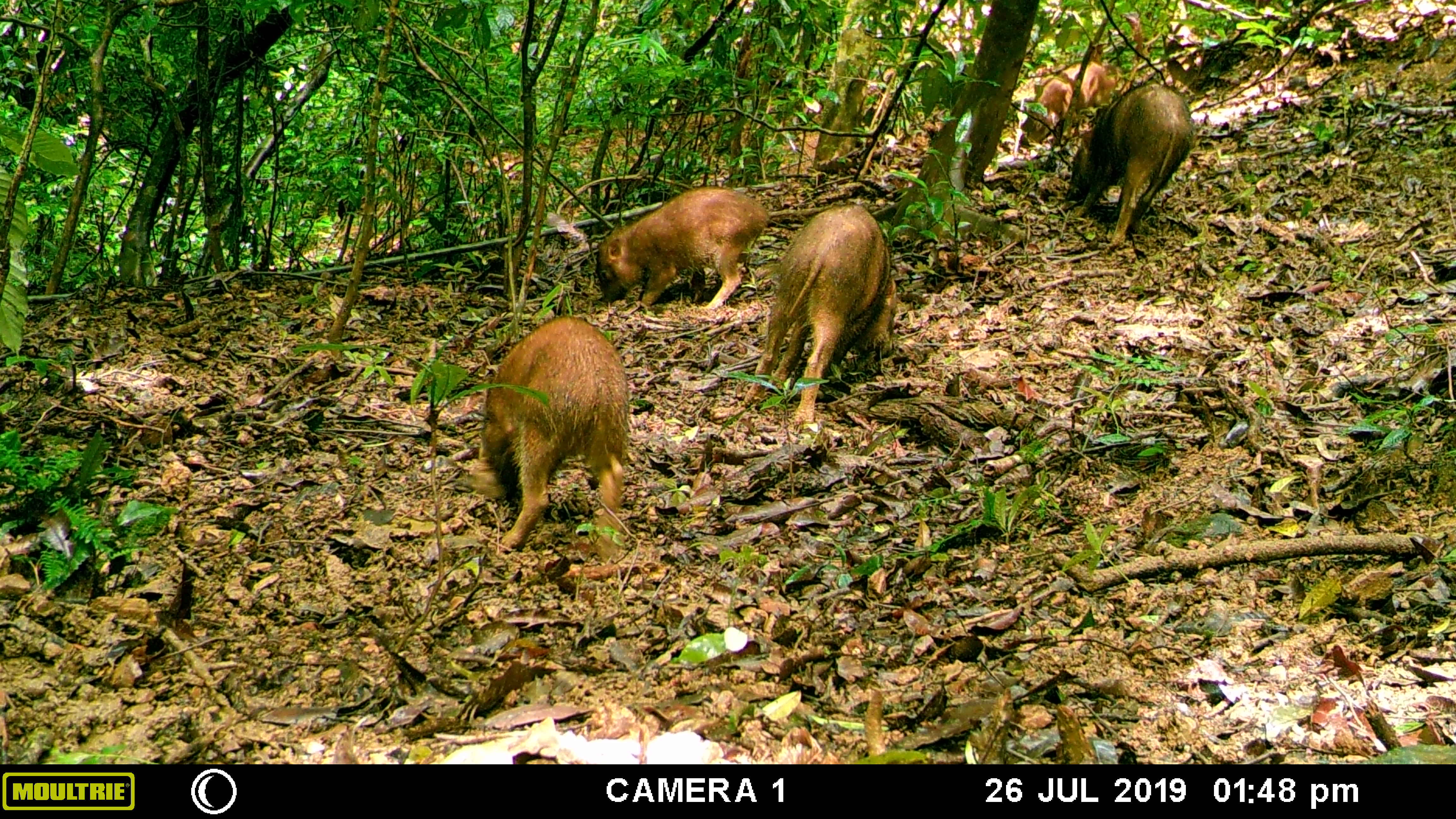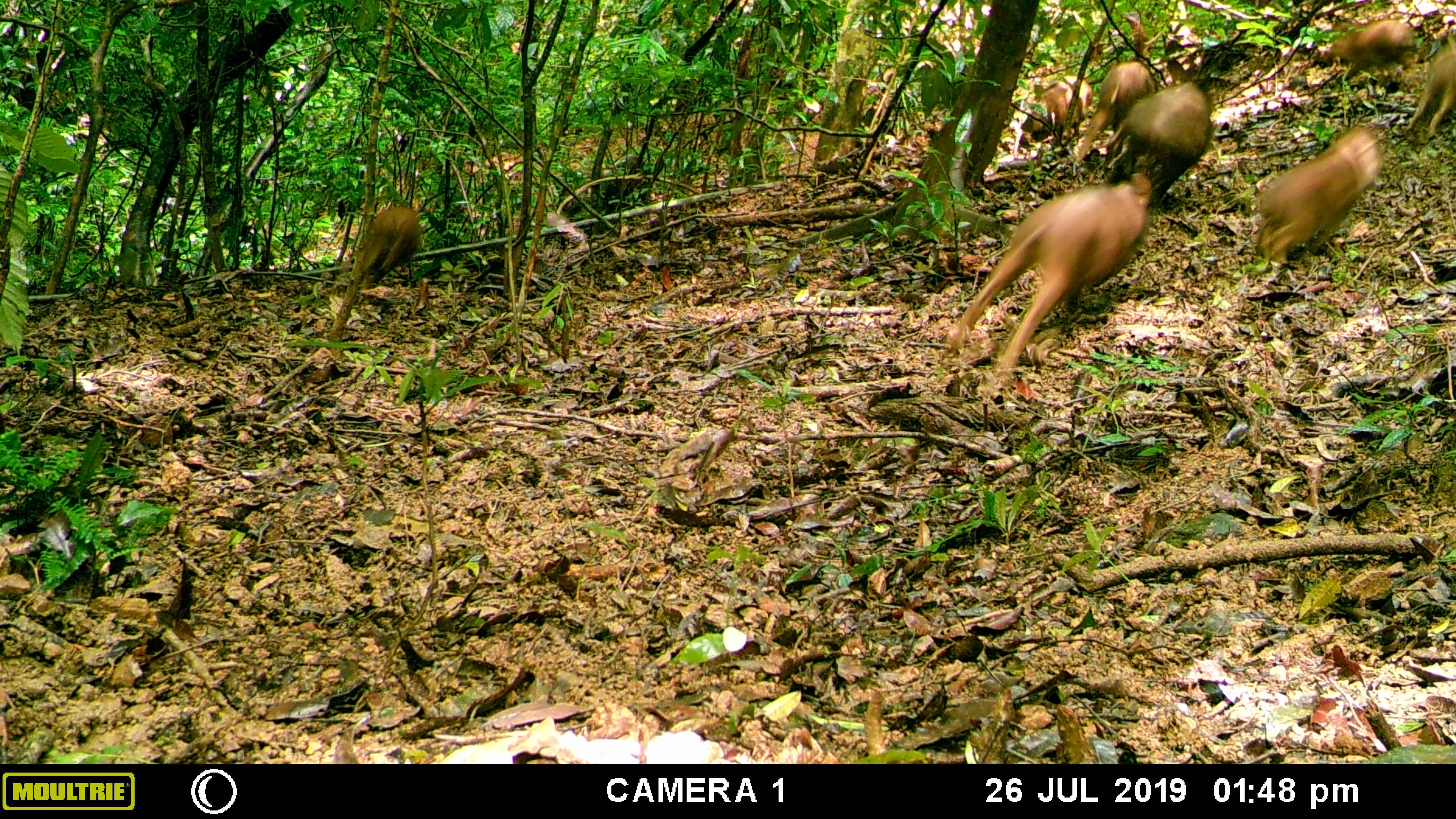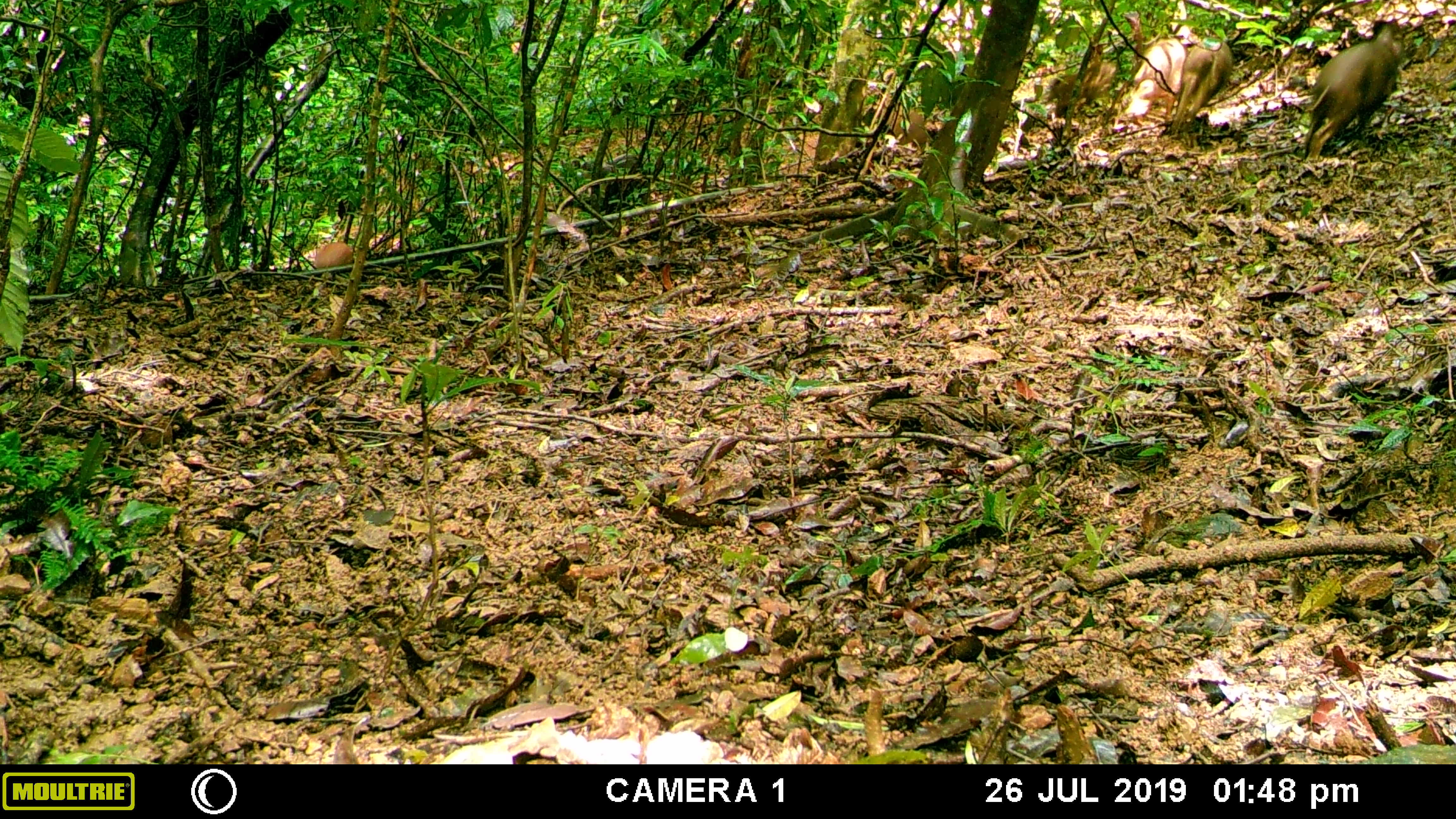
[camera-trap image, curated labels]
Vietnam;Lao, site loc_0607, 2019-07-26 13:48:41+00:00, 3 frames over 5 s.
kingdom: Animalia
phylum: Chordata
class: Mammalia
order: Artiodactyla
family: Suidae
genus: Sus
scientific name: Sus scrofa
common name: eurasian wild pig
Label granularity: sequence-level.